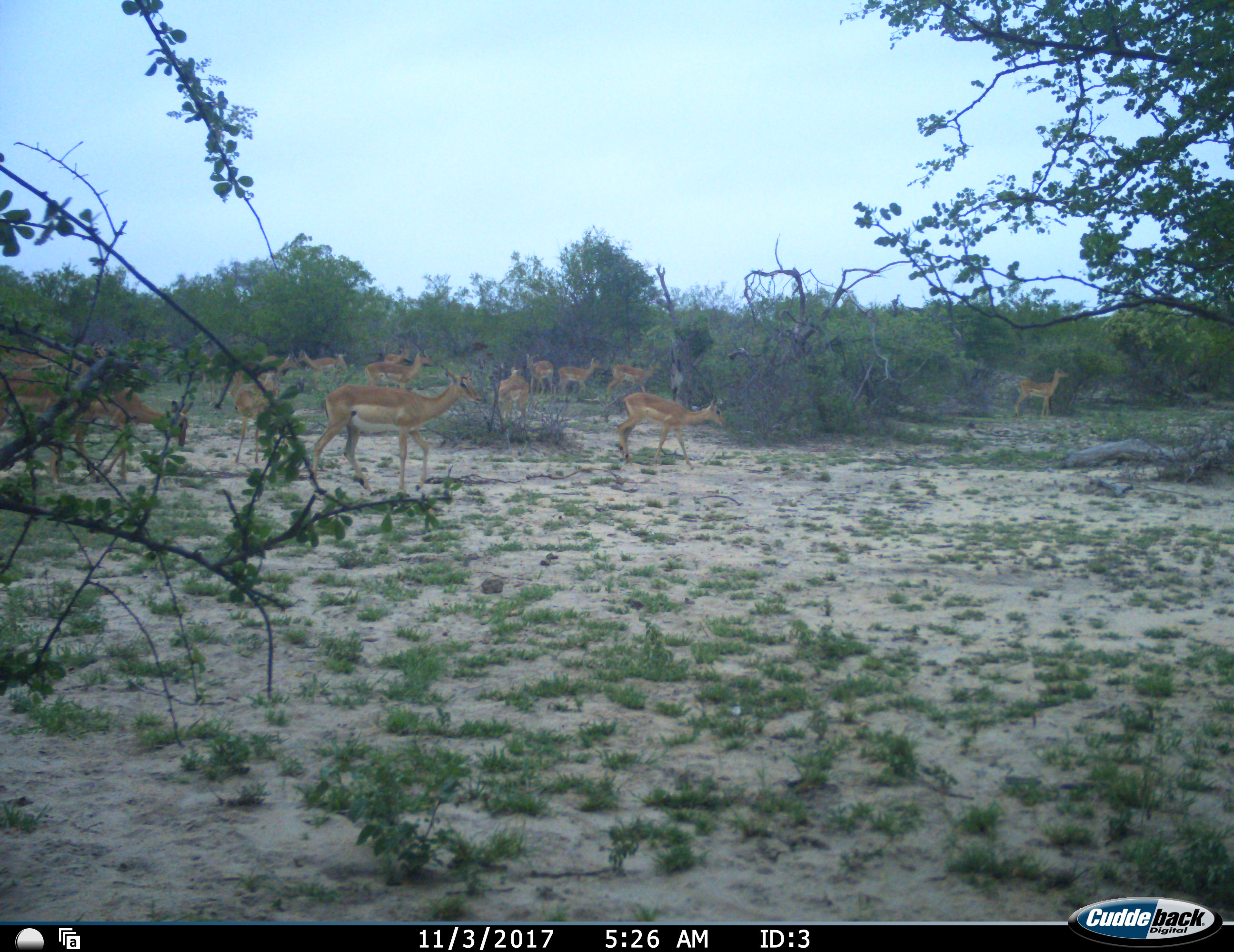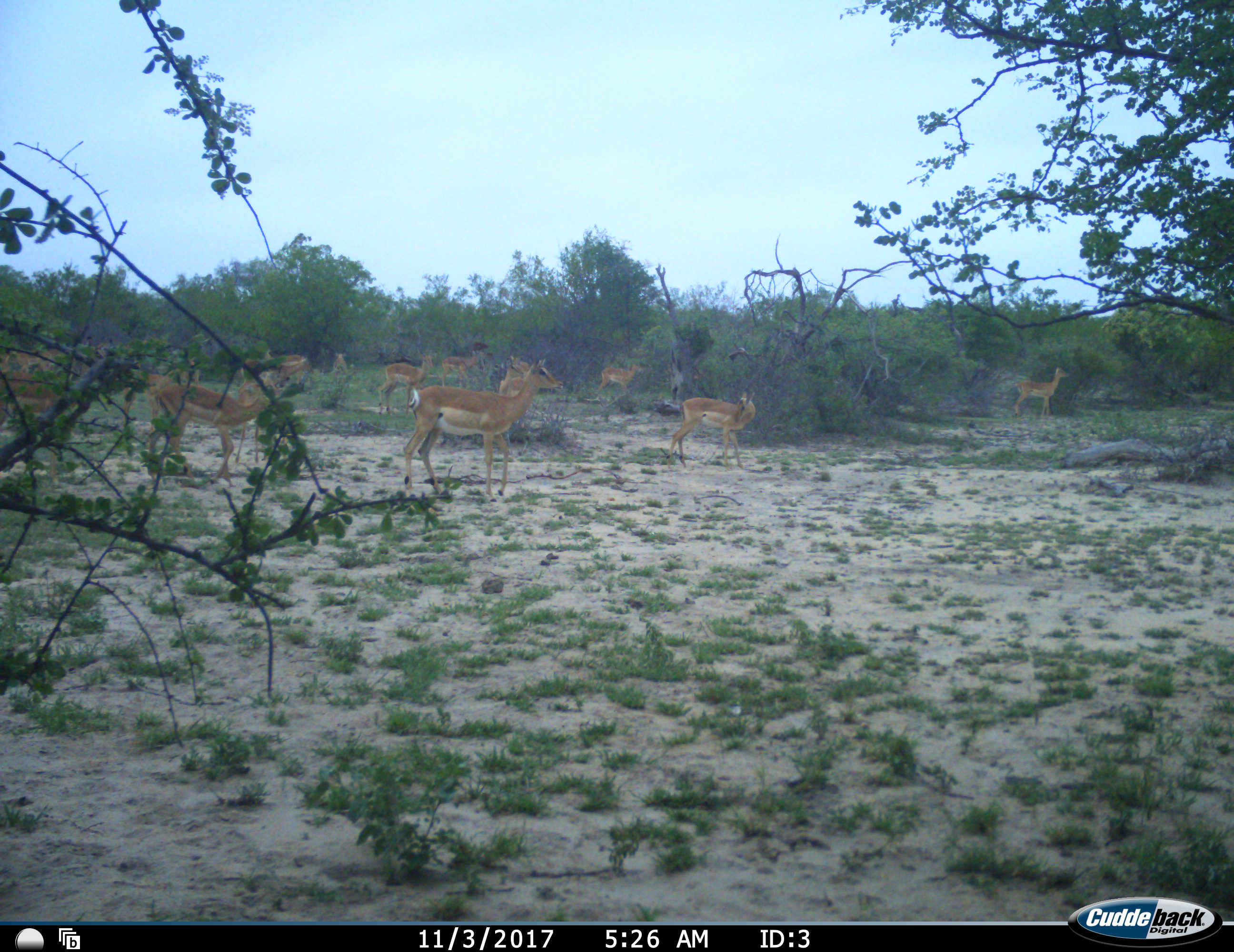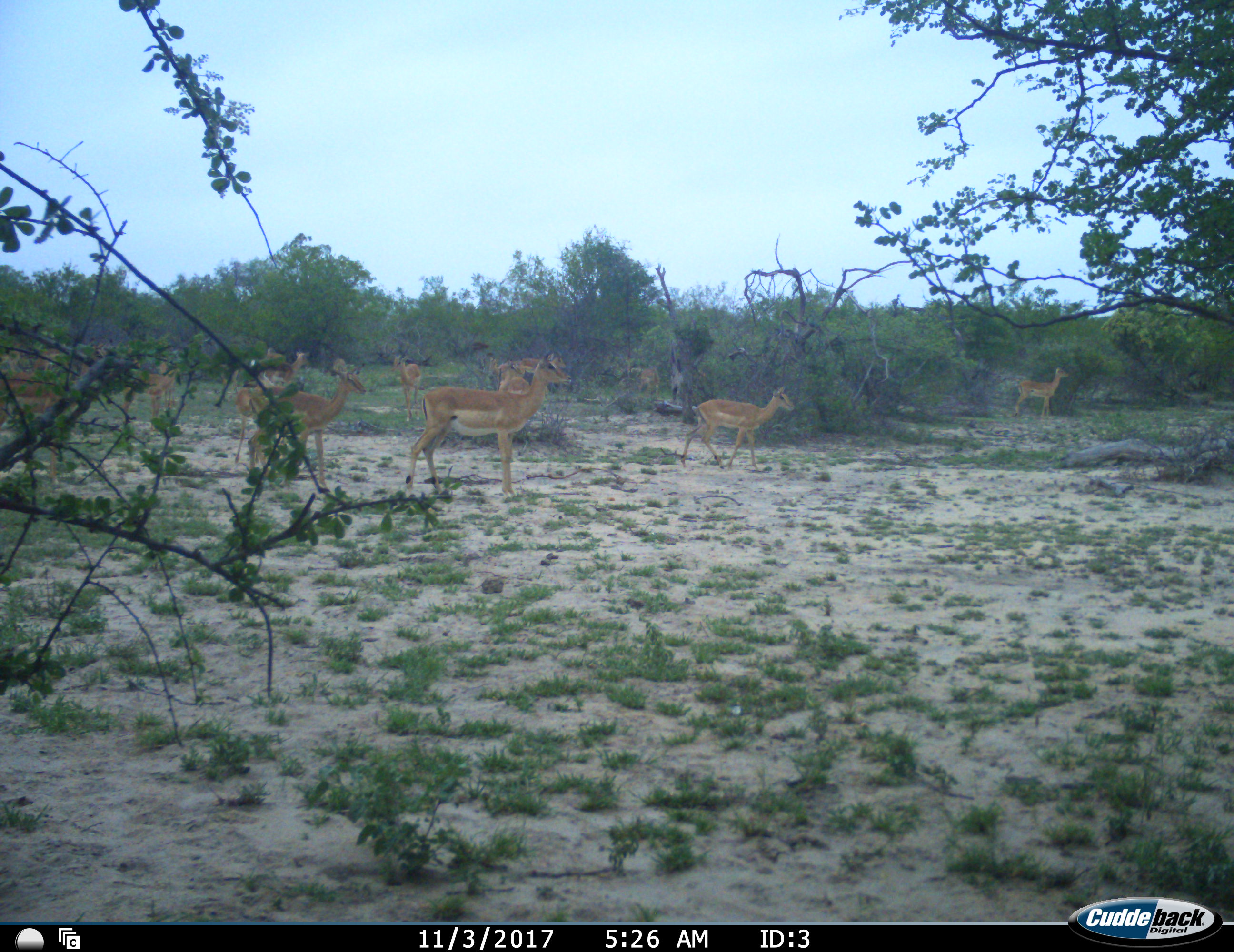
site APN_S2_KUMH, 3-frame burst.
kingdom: Animalia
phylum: Chordata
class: Mammalia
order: Artiodactyla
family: Bovidae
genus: Aepyceros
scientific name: Aepyceros melampus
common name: impala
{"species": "impala (Aepyceros melampus)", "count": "11-50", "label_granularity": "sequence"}